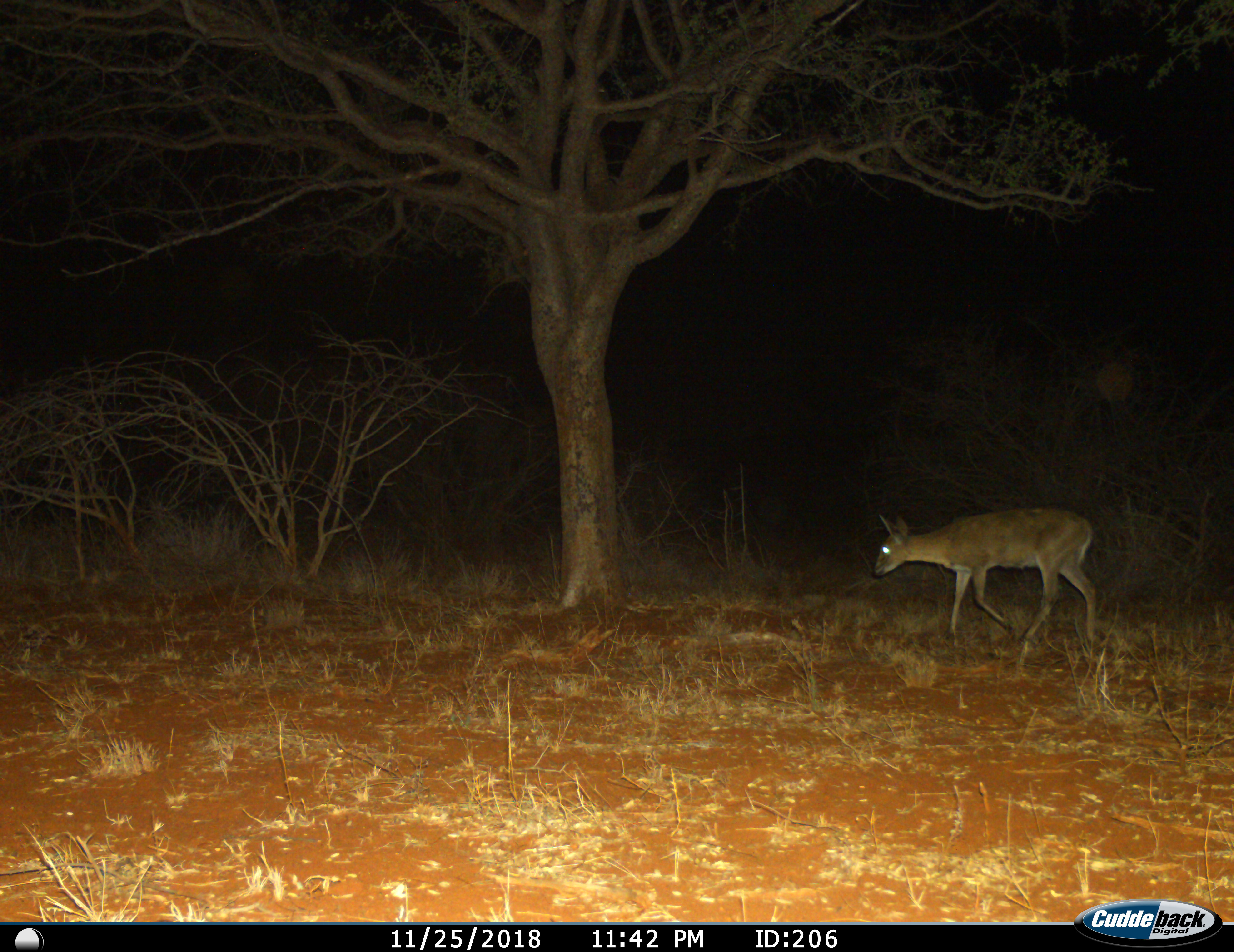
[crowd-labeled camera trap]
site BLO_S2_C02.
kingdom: Animalia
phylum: Chordata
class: Mammalia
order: Artiodactyla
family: Bovidae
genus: Aepyceros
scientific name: Aepyceros melampus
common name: impala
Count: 1.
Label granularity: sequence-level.